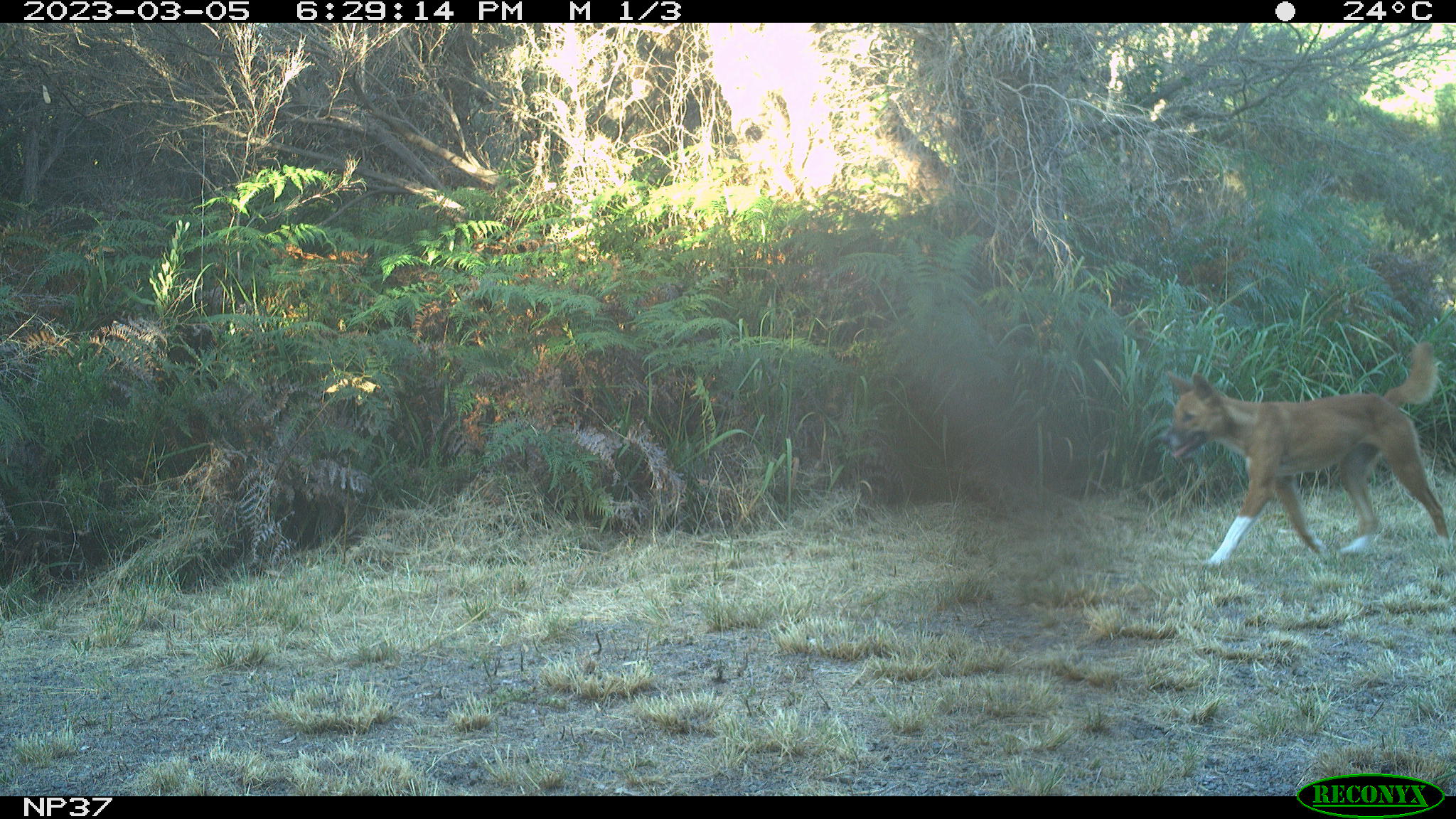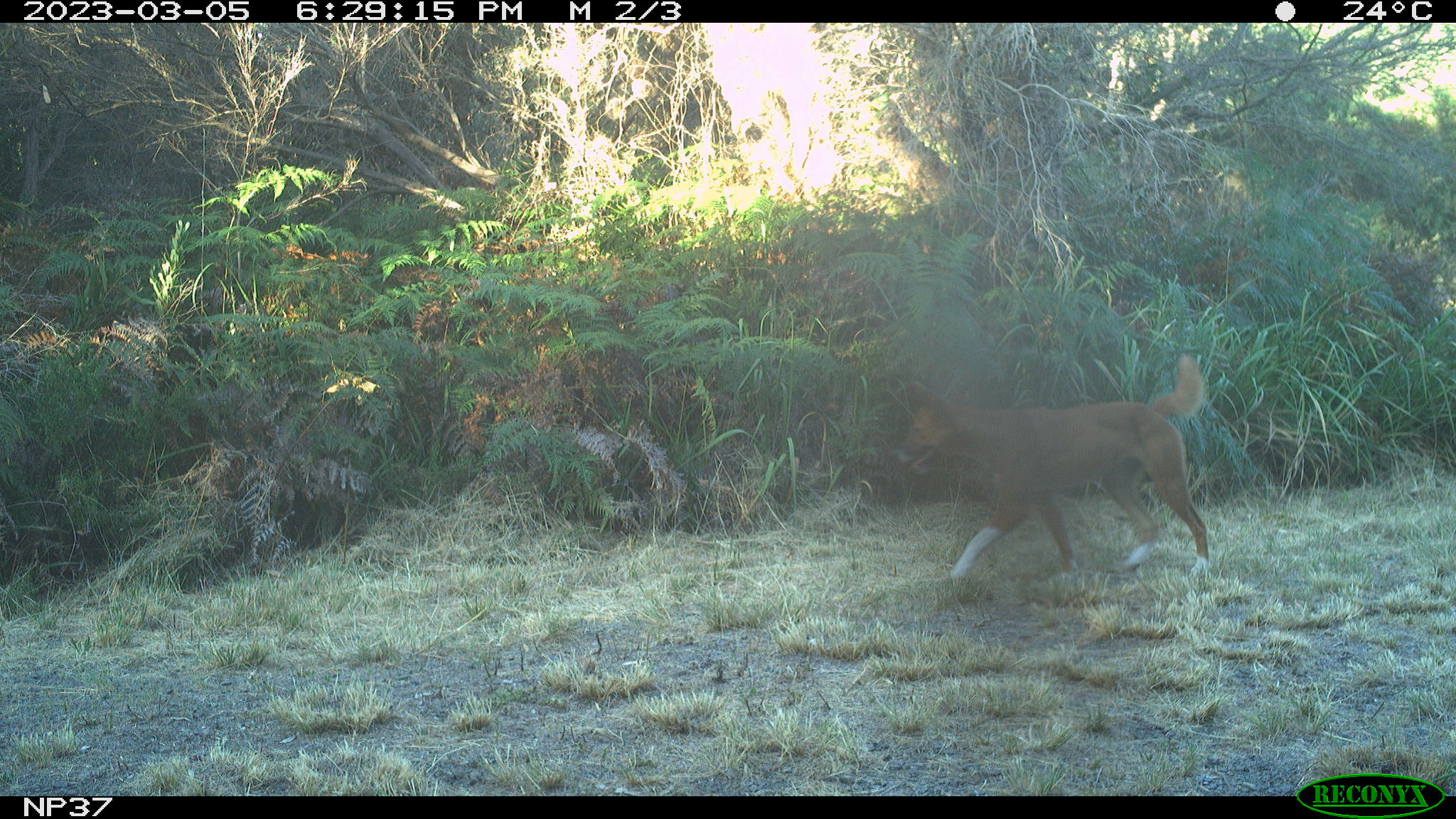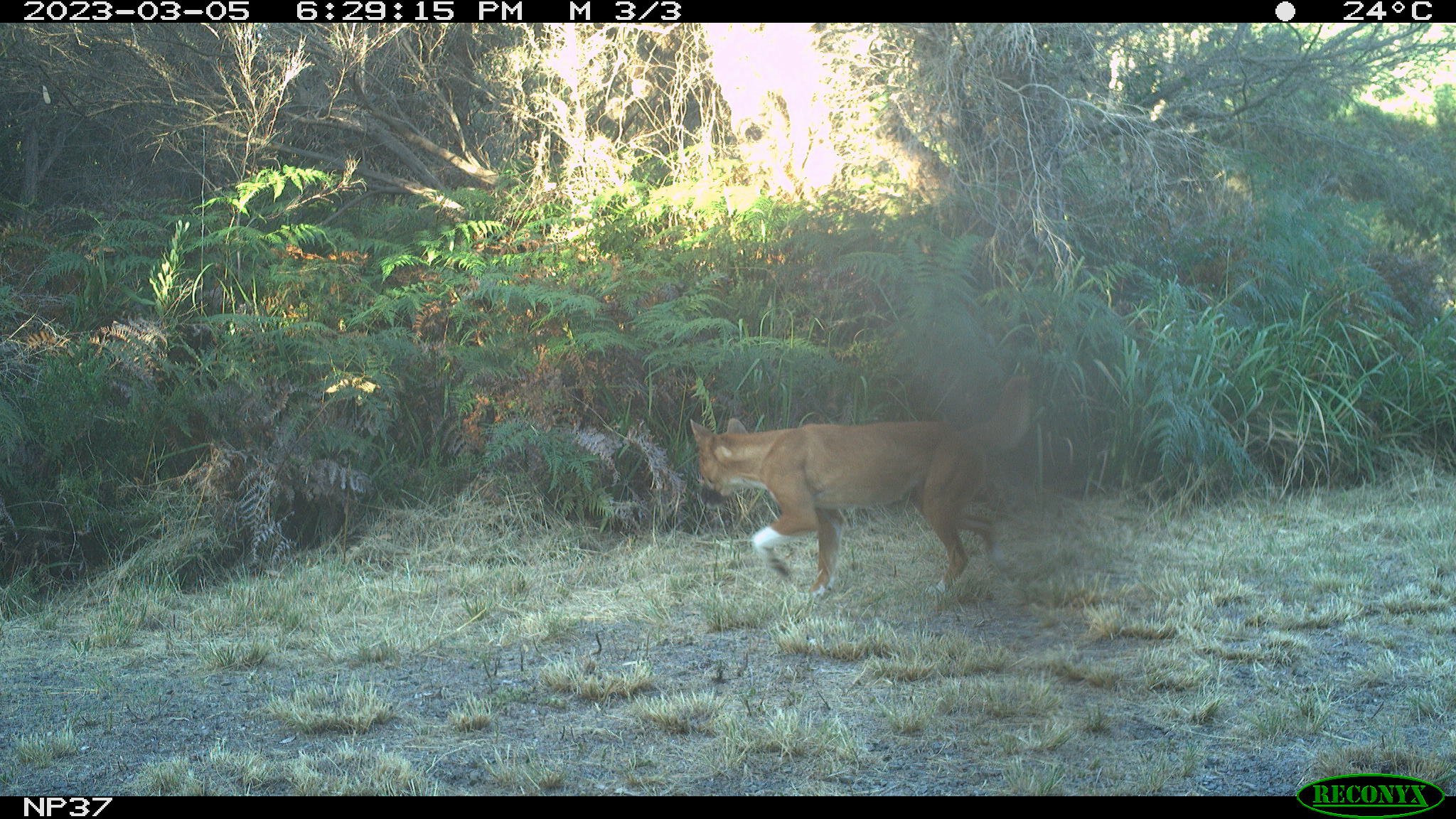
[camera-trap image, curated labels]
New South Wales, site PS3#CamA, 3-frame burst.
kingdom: Animalia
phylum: Chordata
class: Mammalia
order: Carnivora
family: Canidae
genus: Canis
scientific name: Canis familiaris dingo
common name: dingo